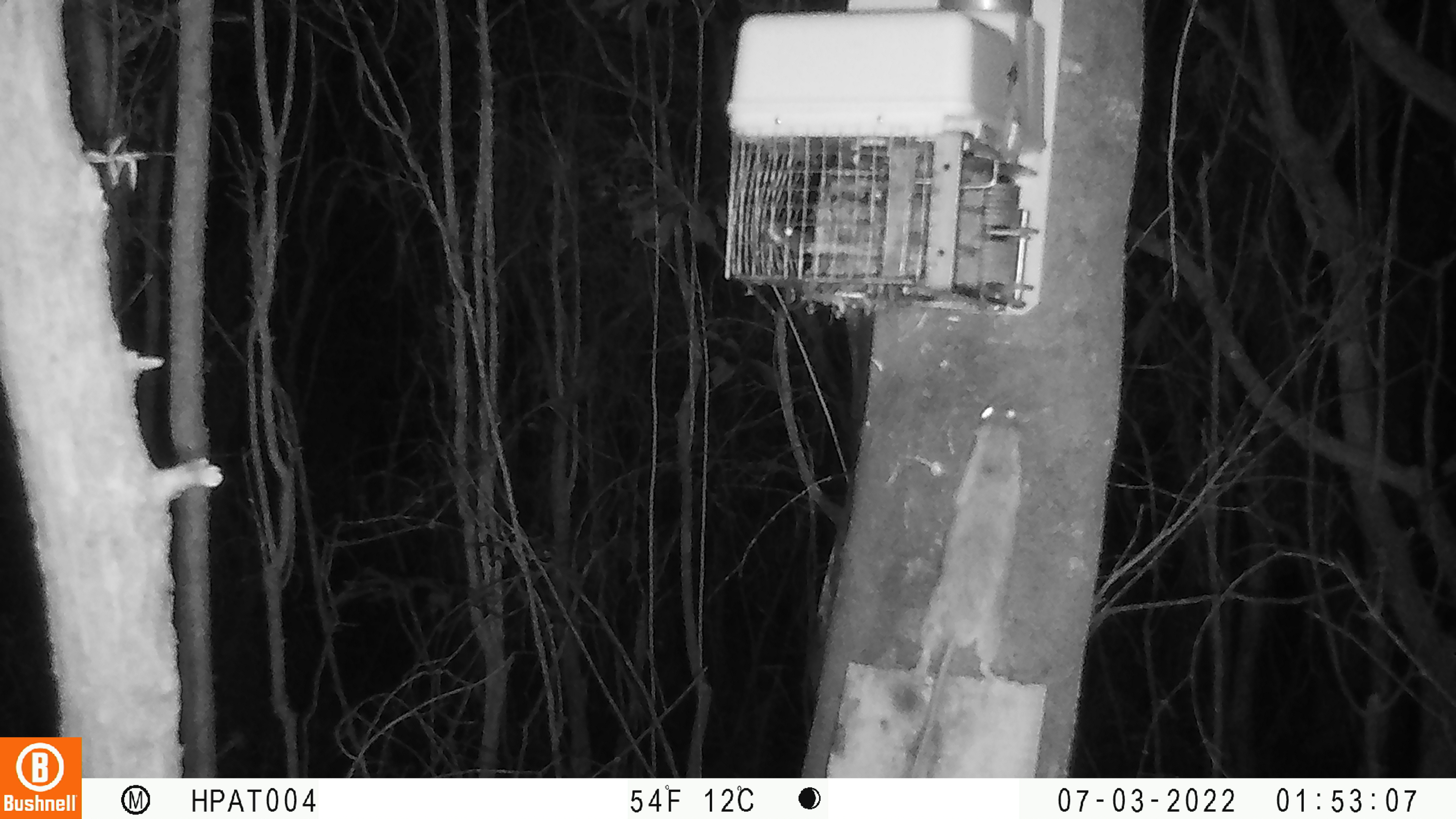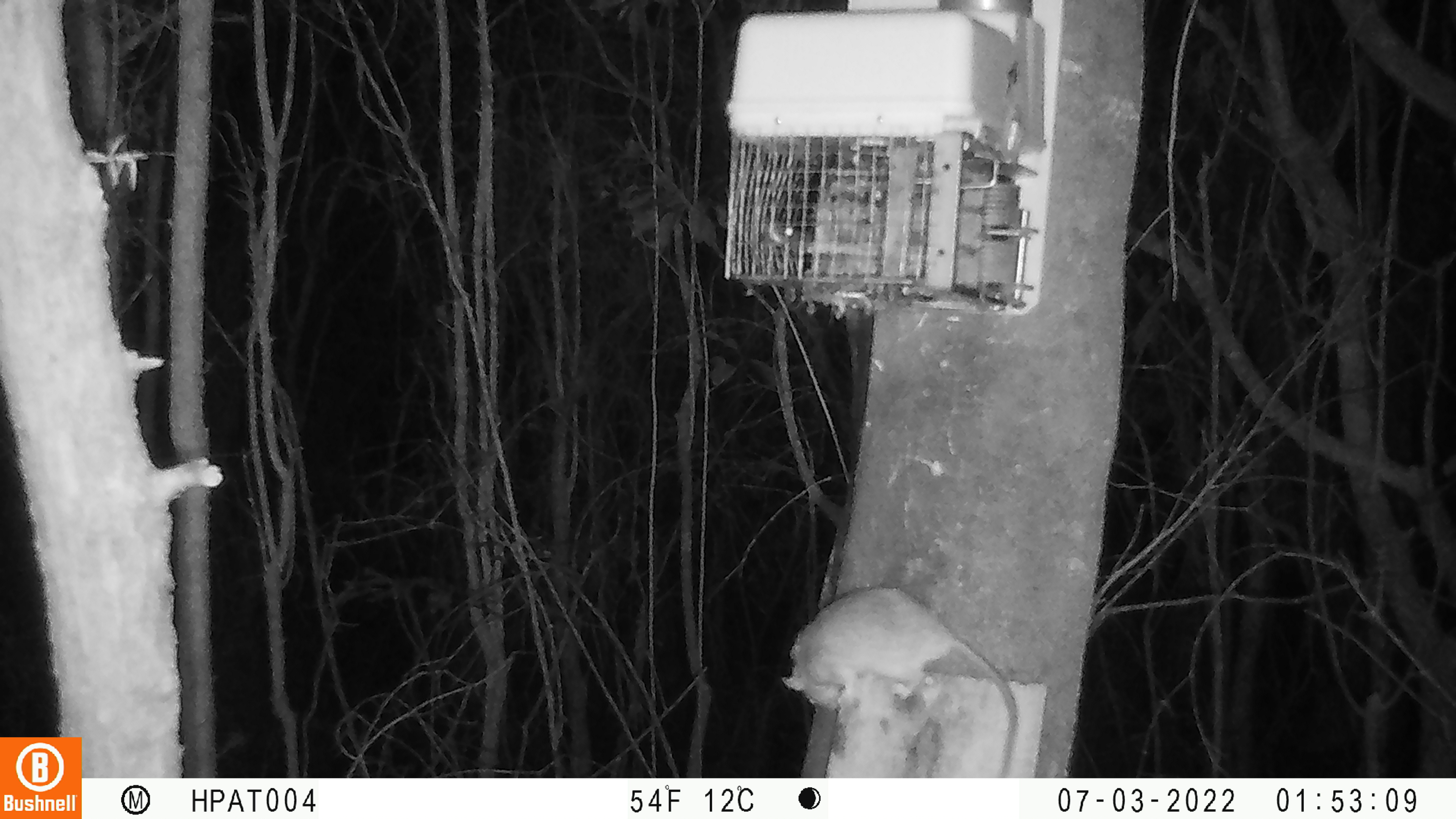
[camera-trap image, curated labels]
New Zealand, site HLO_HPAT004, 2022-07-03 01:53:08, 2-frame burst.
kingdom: Animalia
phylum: Chordata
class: Mammalia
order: Rodentia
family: Muridae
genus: Rattus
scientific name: Rattus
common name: rat